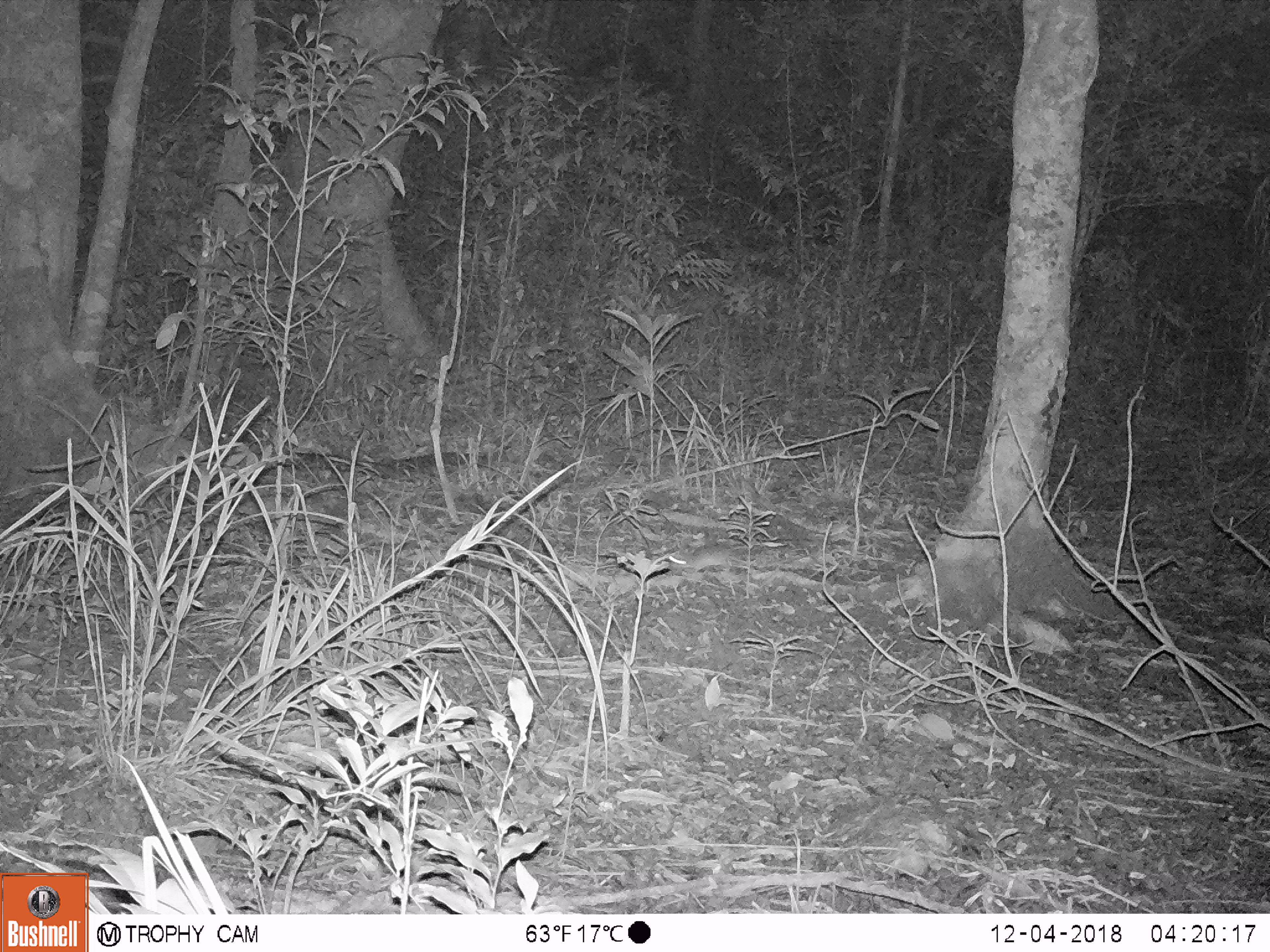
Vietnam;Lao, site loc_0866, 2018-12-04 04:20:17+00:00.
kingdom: Animalia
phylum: Chordata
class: Mammalia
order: Rodentia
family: Muridae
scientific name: Muridae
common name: old-world mice and rats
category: unidentified murid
Unidentified murid (old-world mice and rats) (Muridae). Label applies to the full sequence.